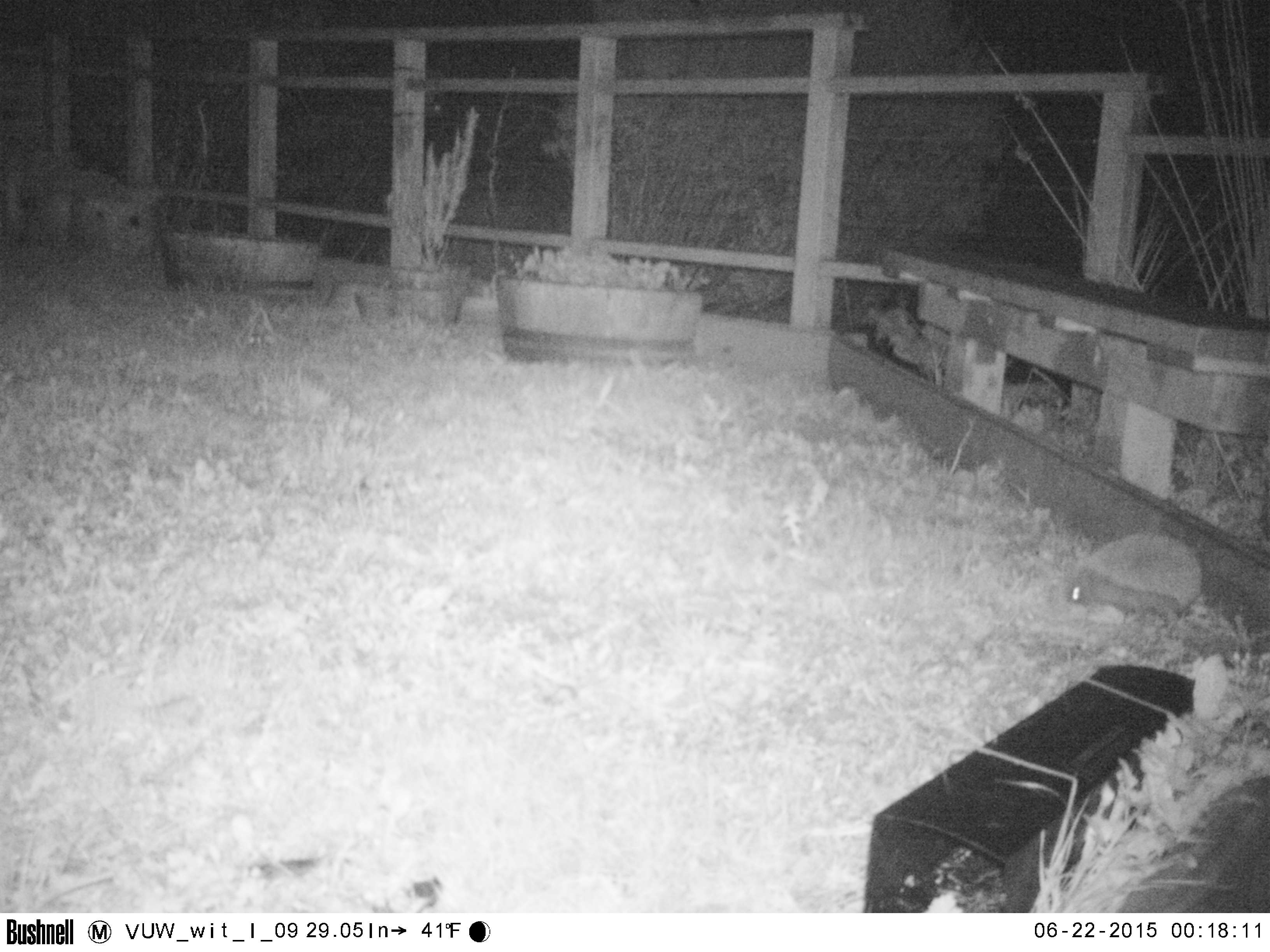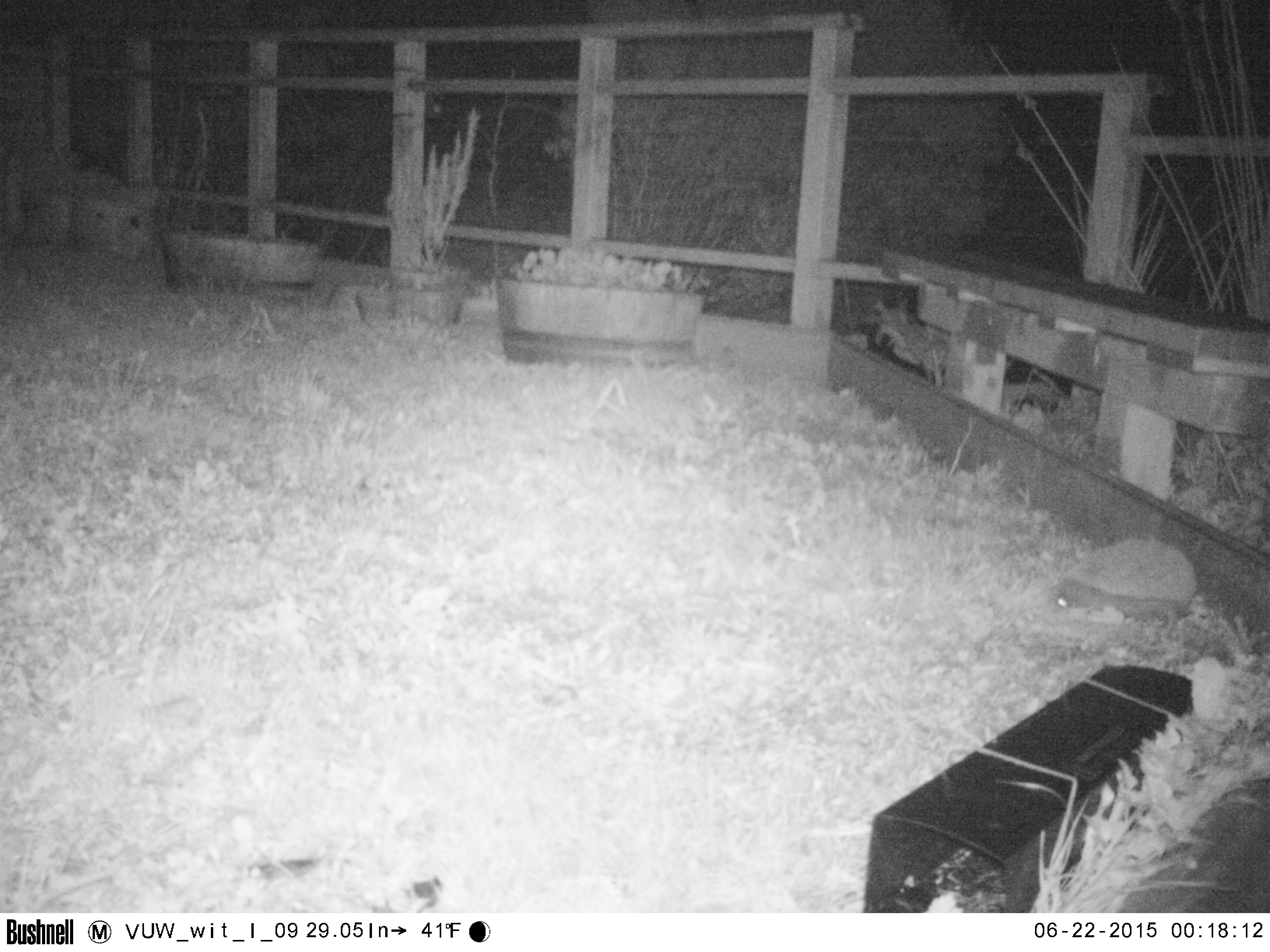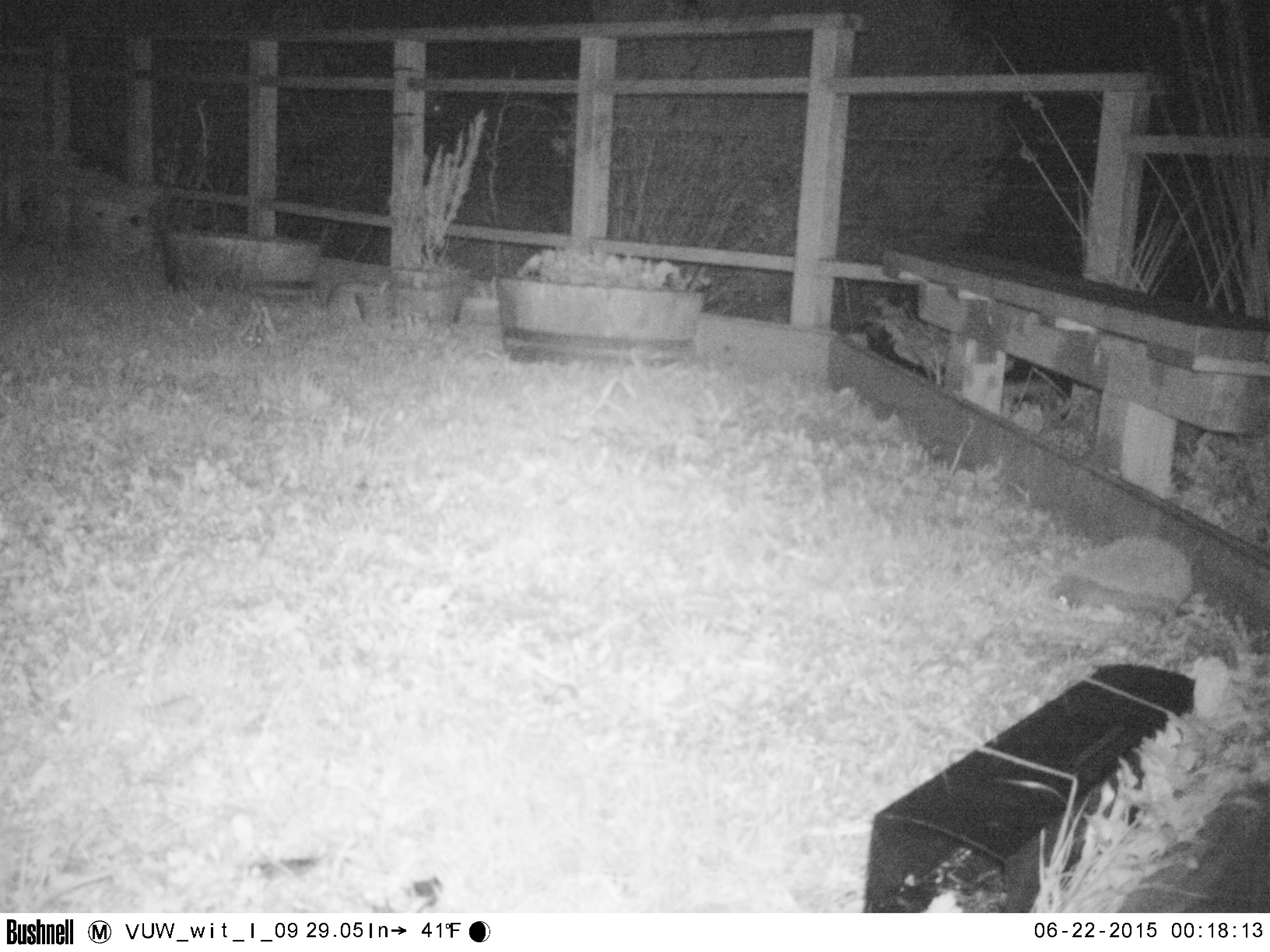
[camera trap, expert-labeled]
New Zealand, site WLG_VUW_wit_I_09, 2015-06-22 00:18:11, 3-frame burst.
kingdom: Animalia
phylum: Chordata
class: Mammalia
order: Eulipotyphla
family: Erinaceidae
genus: Erinaceus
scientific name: Erinaceus europaeus europaeus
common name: european hedgehog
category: hedgehog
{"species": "hedgehog (european hedgehog) (Erinaceus europaeus europaeus)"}